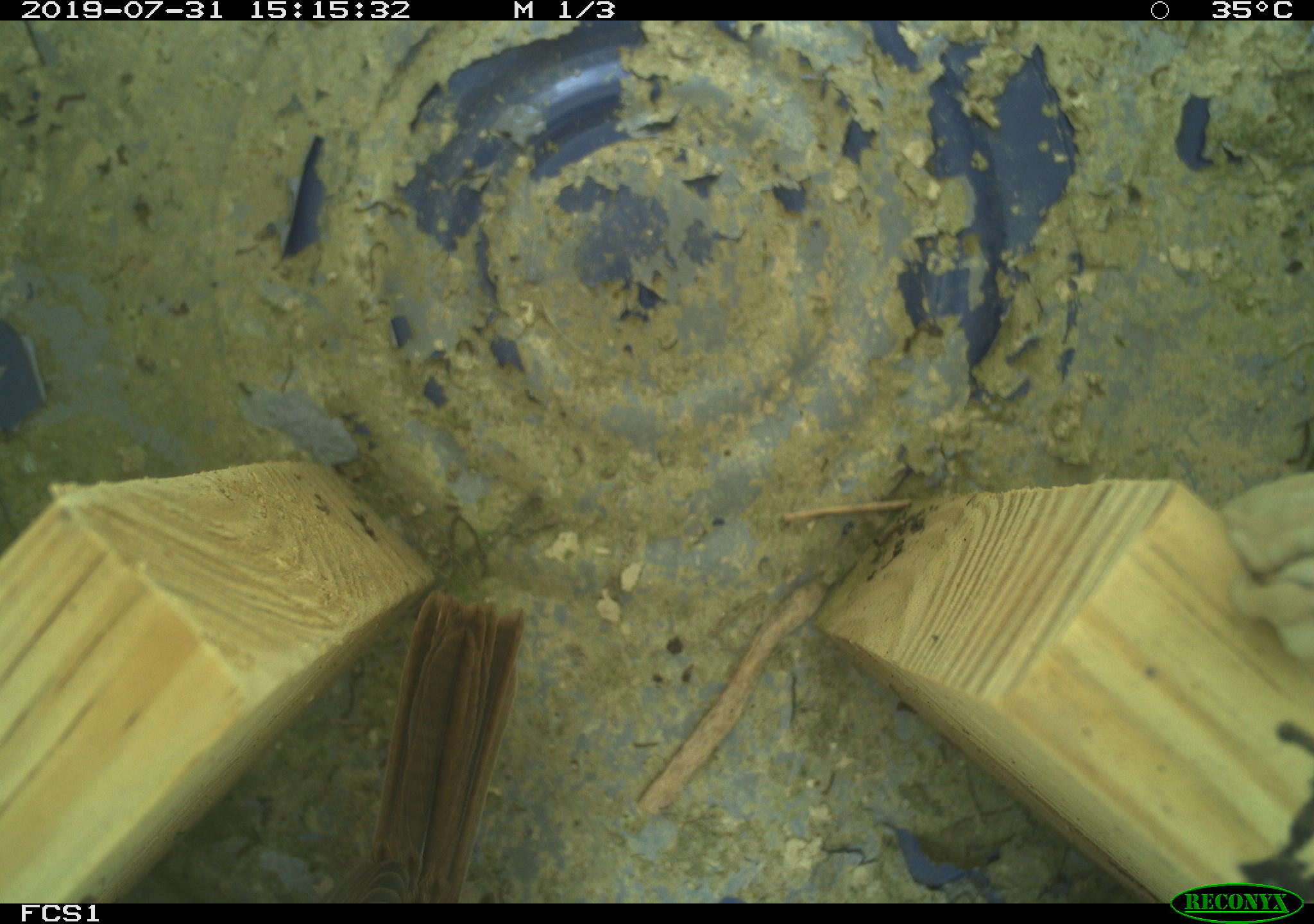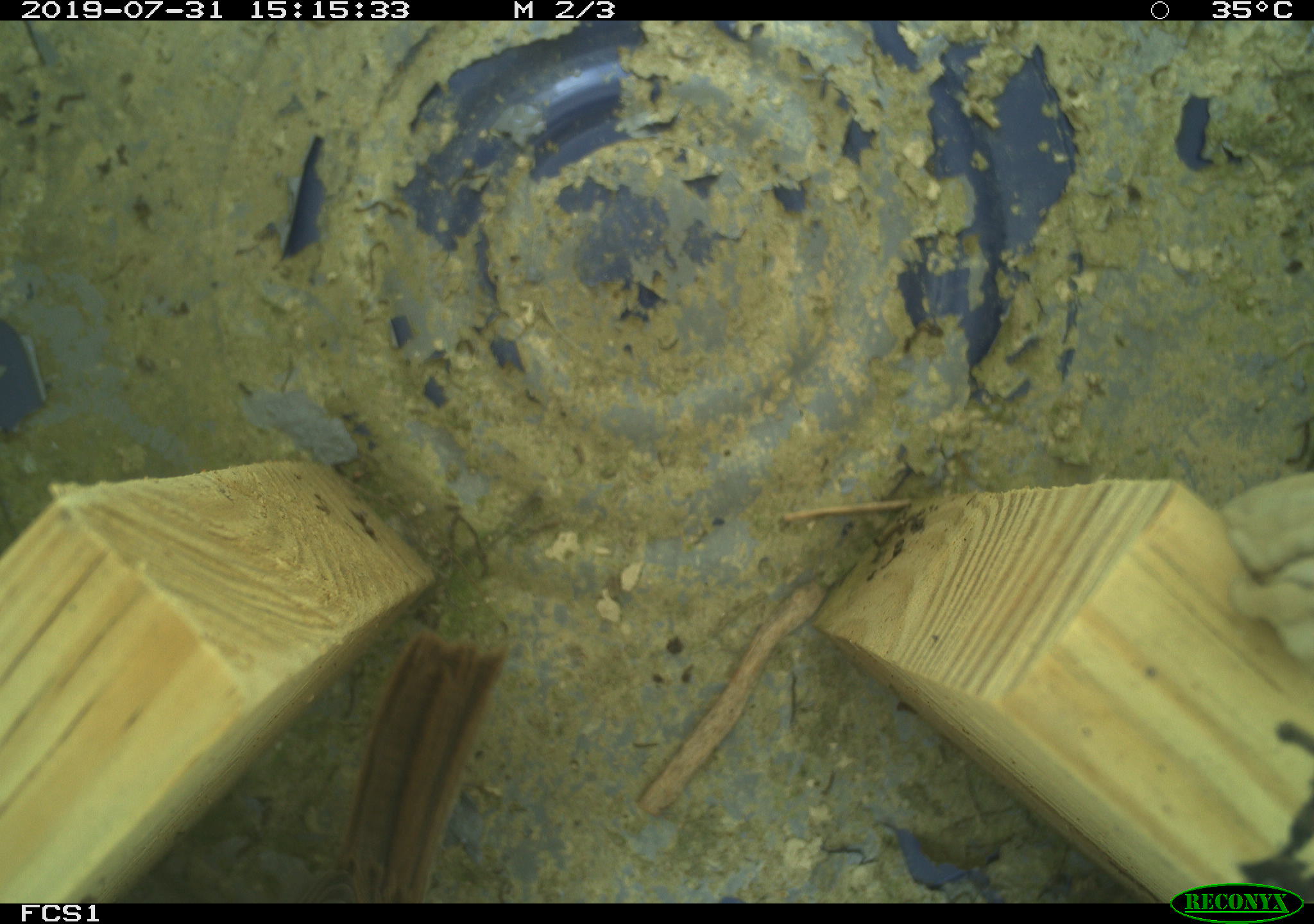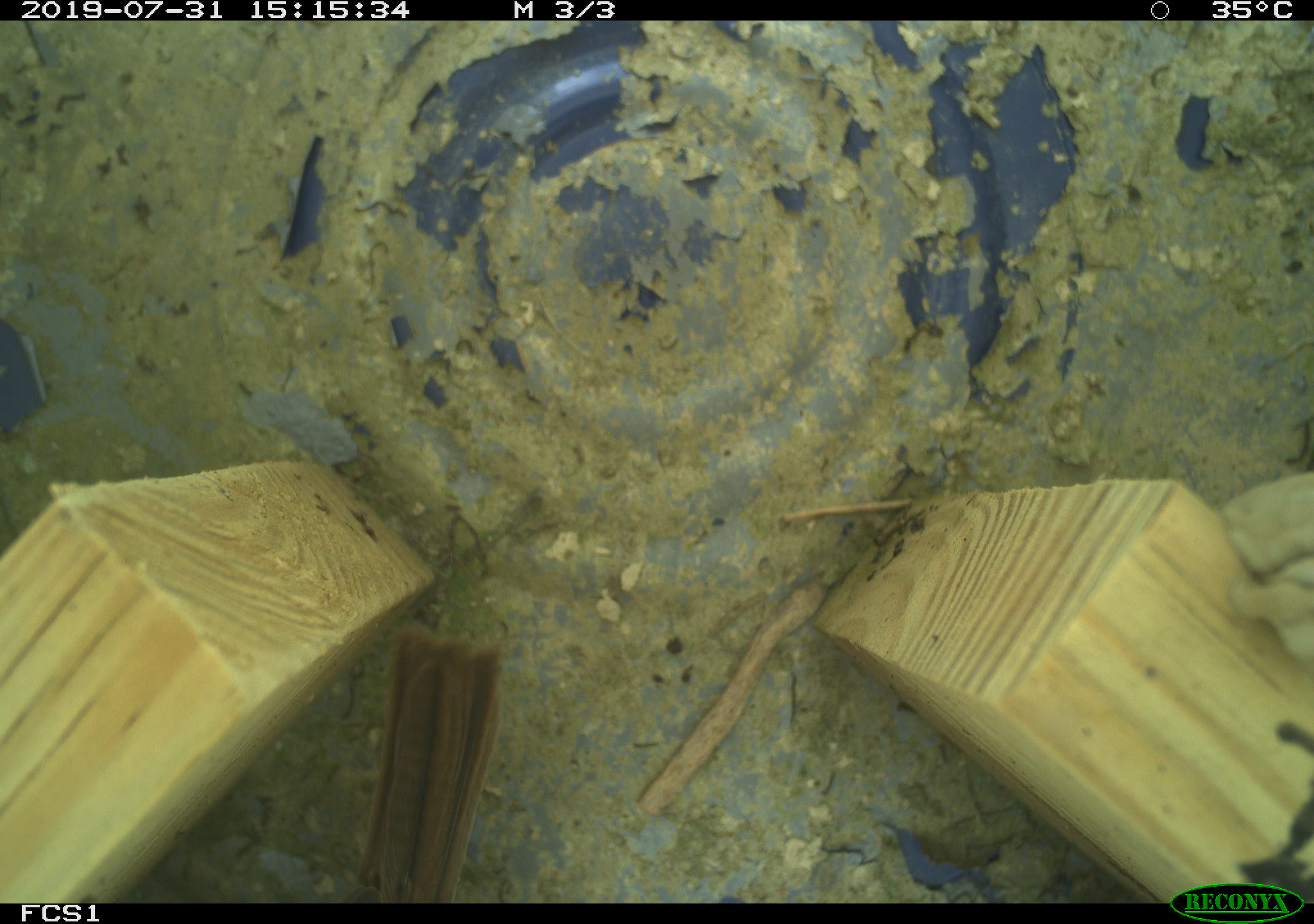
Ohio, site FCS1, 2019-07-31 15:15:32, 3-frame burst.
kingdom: Animalia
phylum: Chordata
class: Aves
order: Passeriformes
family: Passerellidae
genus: Melospiza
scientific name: Melospiza melodia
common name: song sparrow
Song sparrow (Melospiza melodia).